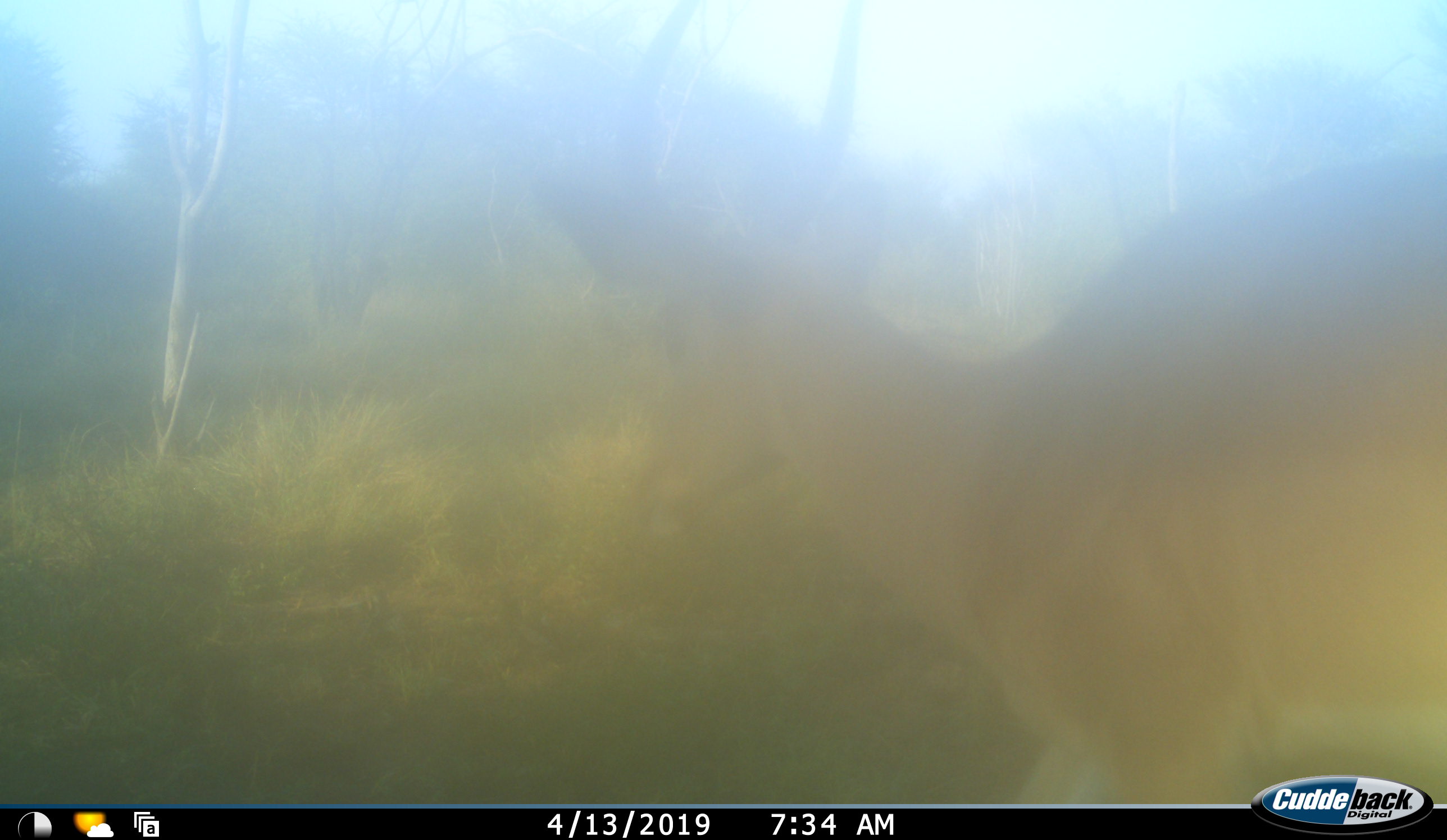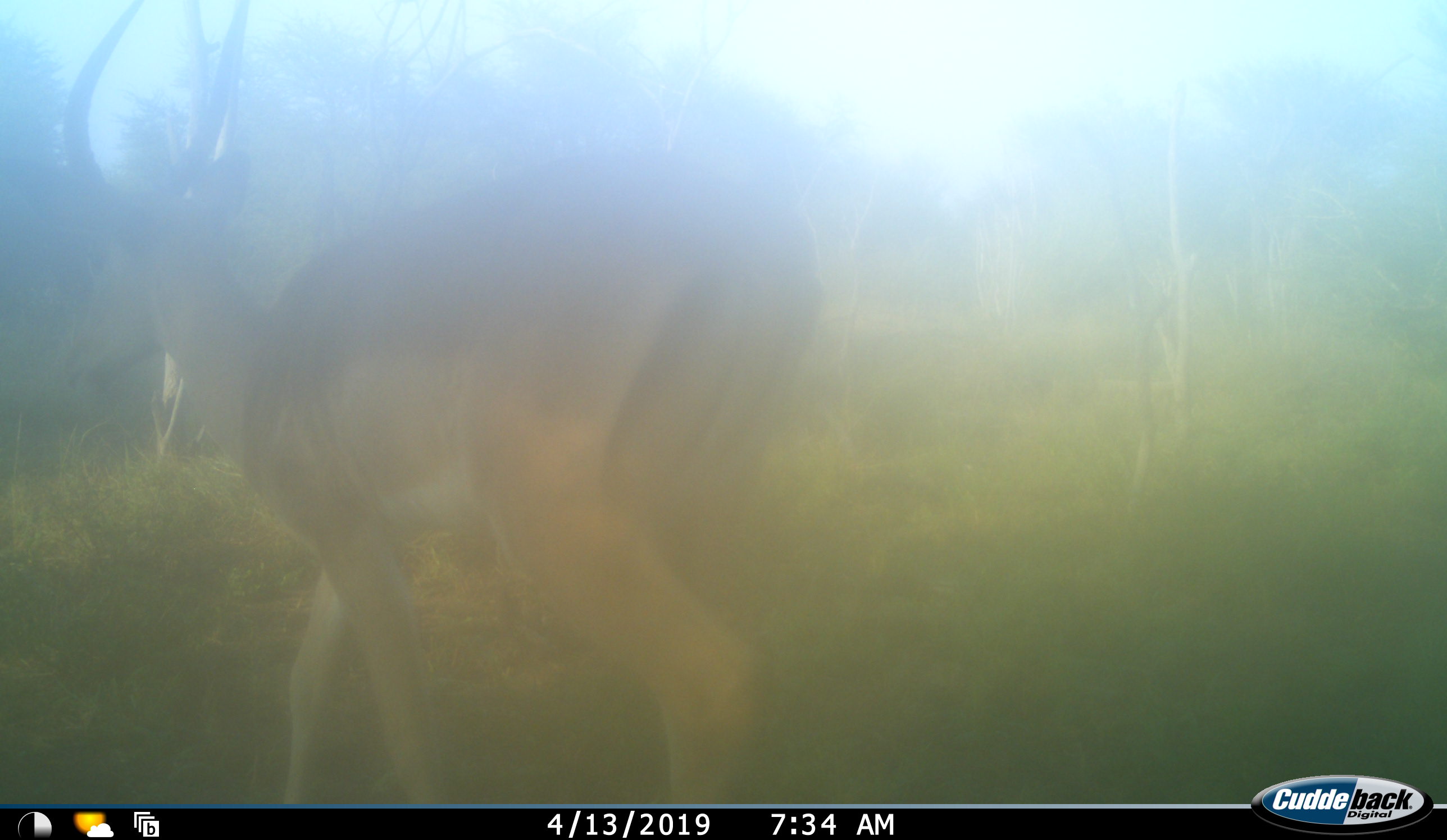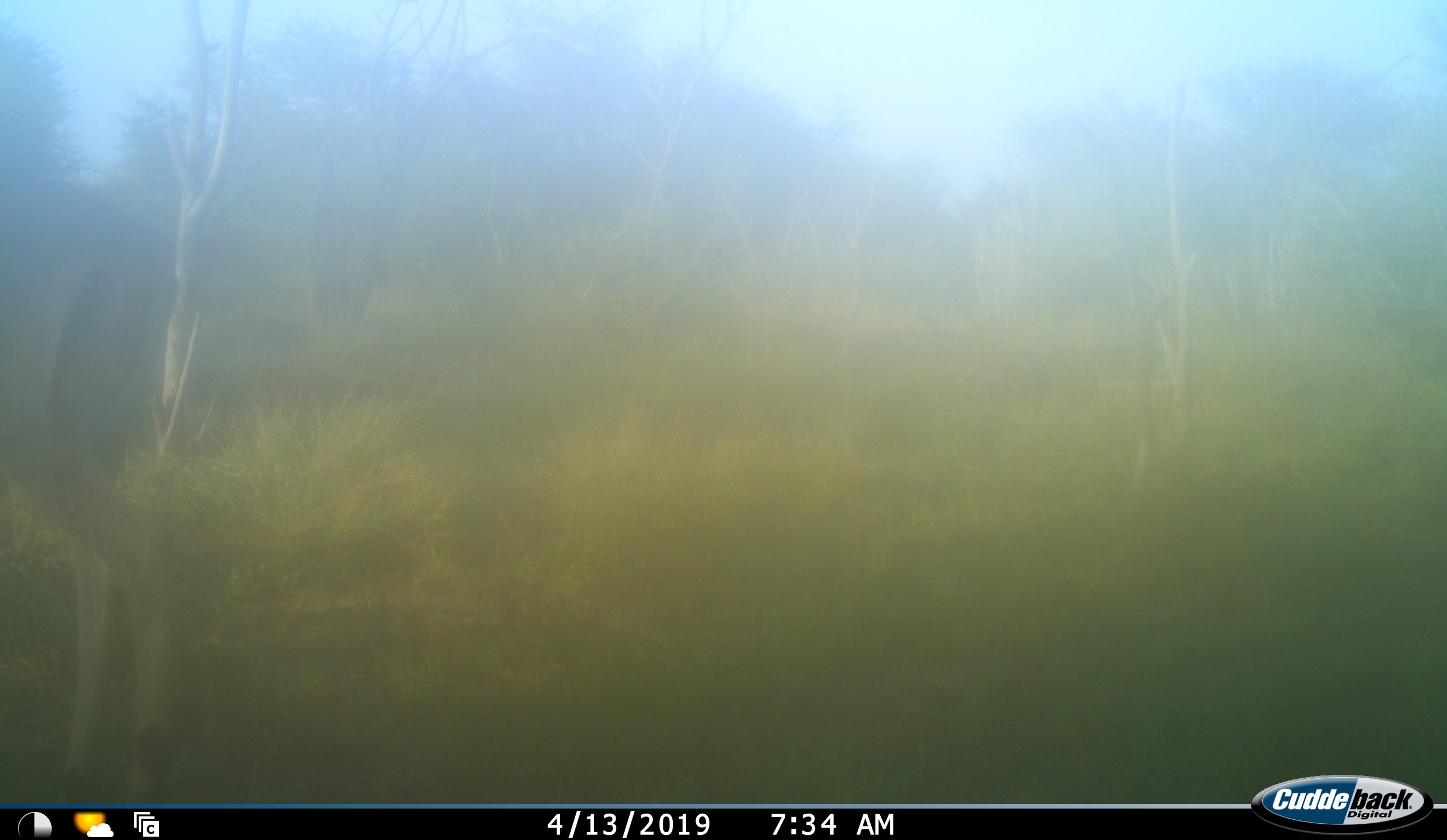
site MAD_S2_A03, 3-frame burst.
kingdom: Animalia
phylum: Chordata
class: Mammalia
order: Artiodactyla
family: Bovidae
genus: Aepyceros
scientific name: Aepyceros melampus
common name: impala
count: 1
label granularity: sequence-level